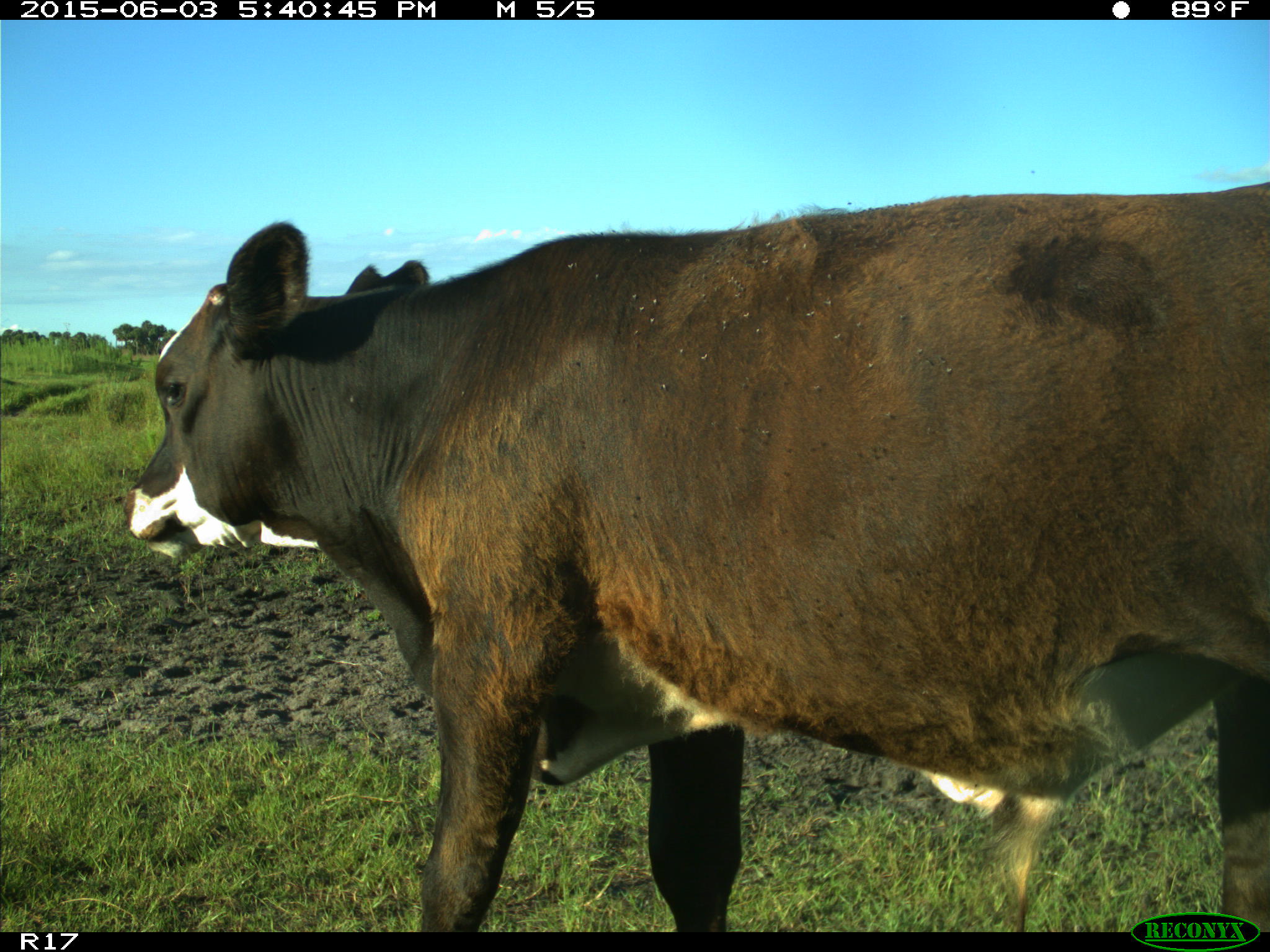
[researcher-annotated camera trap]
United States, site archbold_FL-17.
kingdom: Animalia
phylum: Chordata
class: Mammalia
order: Artiodactyla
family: Bovidae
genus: Bos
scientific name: Bos taurus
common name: domestic cow